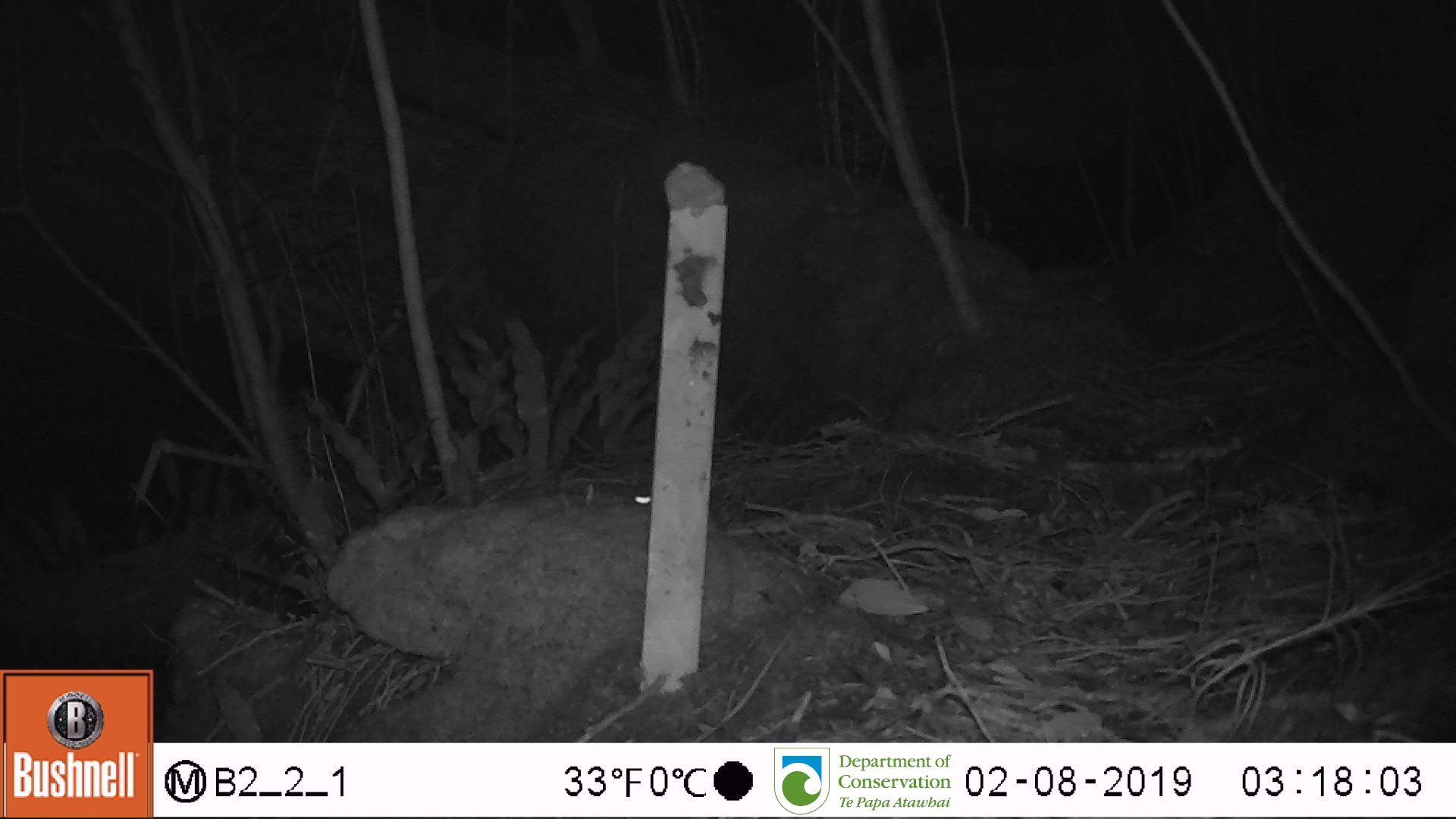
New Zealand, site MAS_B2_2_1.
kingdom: Animalia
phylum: Chordata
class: Mammalia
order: Rodentia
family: Muridae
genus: Mus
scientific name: Mus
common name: mouse